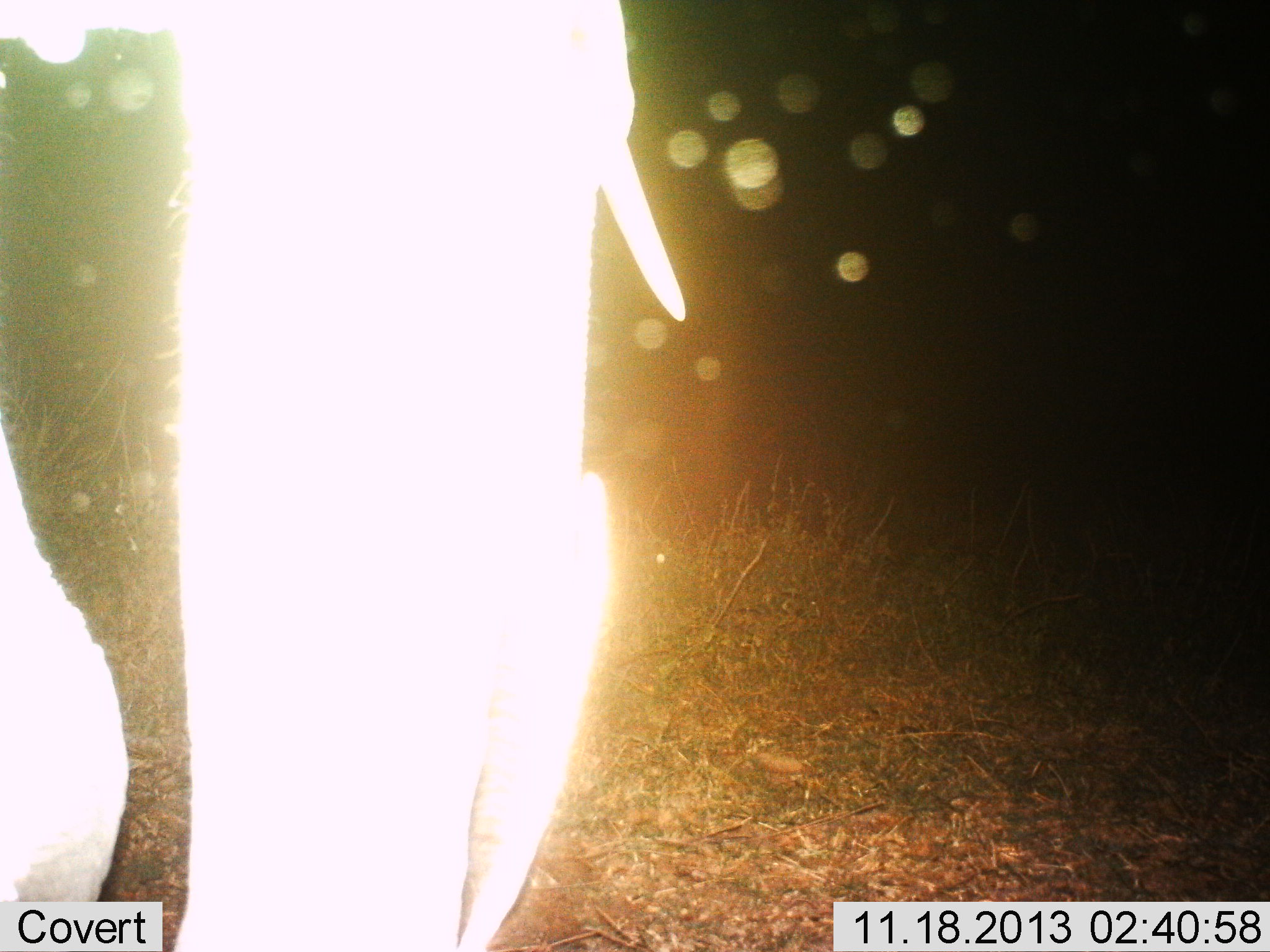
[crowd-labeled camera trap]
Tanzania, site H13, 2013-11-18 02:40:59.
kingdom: Animalia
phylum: Chordata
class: Mammalia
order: Proboscidea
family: Elephantidae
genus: Loxodonta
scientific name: Loxodonta africana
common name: african bush elephant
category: elephant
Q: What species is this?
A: Elephant (african bush elephant) (Loxodonta africana).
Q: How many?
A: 1.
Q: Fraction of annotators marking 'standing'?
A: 80%.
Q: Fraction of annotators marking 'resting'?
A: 0%.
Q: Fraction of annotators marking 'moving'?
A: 20%.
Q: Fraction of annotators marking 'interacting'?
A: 0%.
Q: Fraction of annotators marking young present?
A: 0%.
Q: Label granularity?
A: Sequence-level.